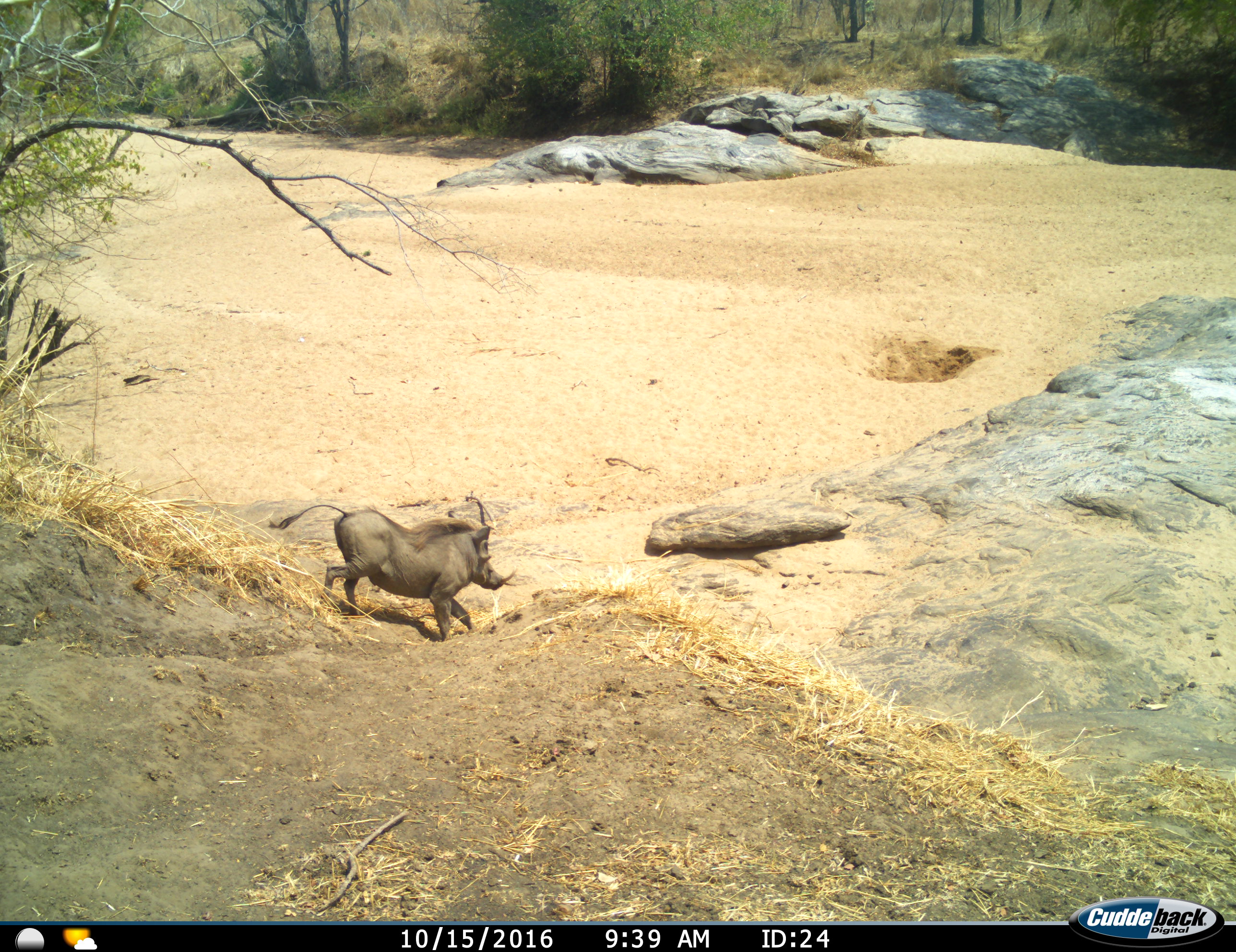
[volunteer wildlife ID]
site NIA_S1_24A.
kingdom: Animalia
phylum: Chordata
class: Mammalia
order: Artiodactyla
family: Suidae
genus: Phacochoerus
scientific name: Phacochoerus africanus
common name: warthog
Warthog (Phacochoerus africanus), count 1. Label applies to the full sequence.